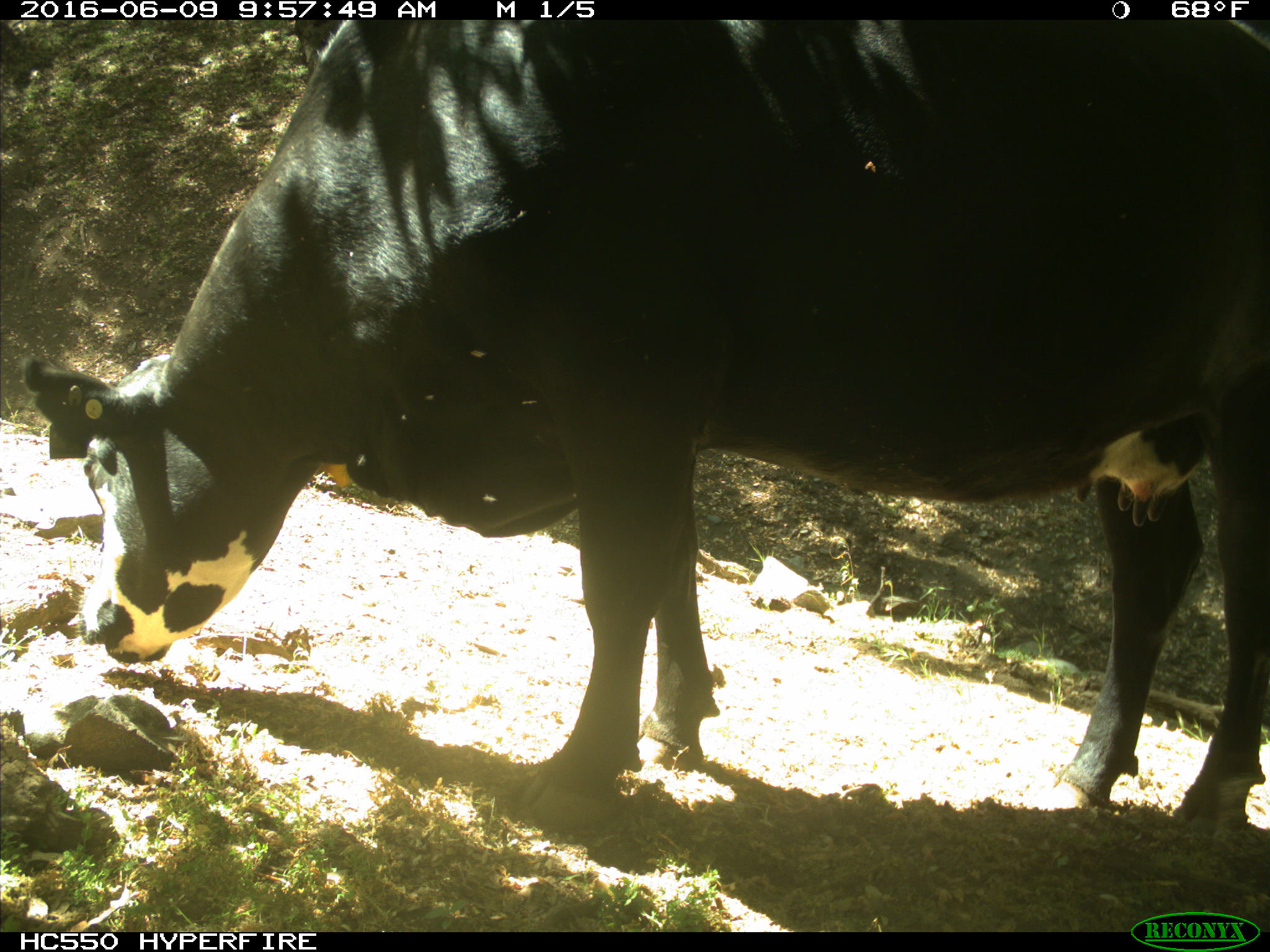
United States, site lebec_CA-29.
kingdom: Animalia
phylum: Chordata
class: Mammalia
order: Artiodactyla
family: Bovidae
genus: Bos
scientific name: Bos taurus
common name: domestic cow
Bos taurus (domestic cow).